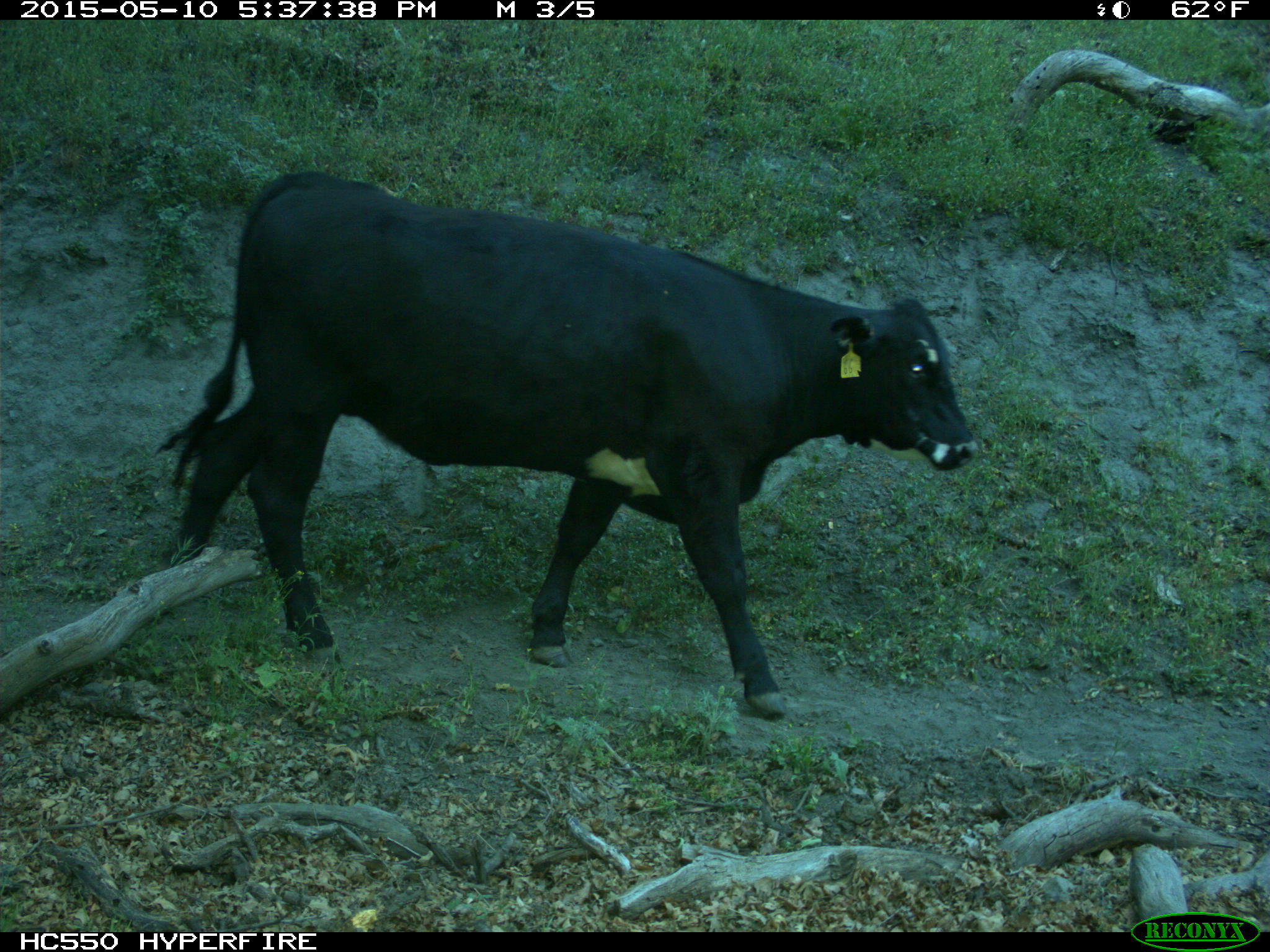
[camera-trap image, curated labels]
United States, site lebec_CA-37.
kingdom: Animalia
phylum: Chordata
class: Mammalia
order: Artiodactyla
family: Bovidae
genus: Bos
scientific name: Bos taurus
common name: domestic cow